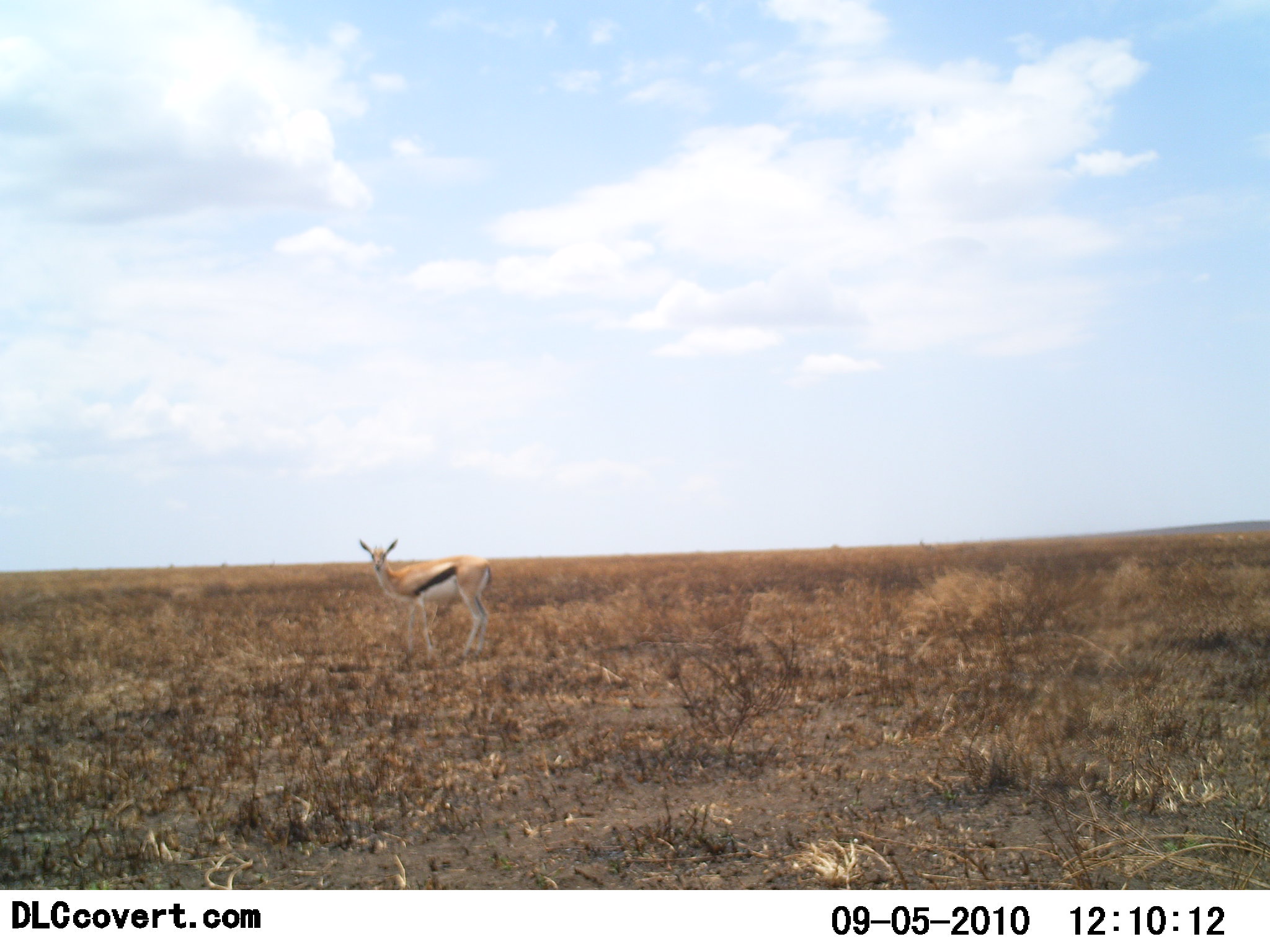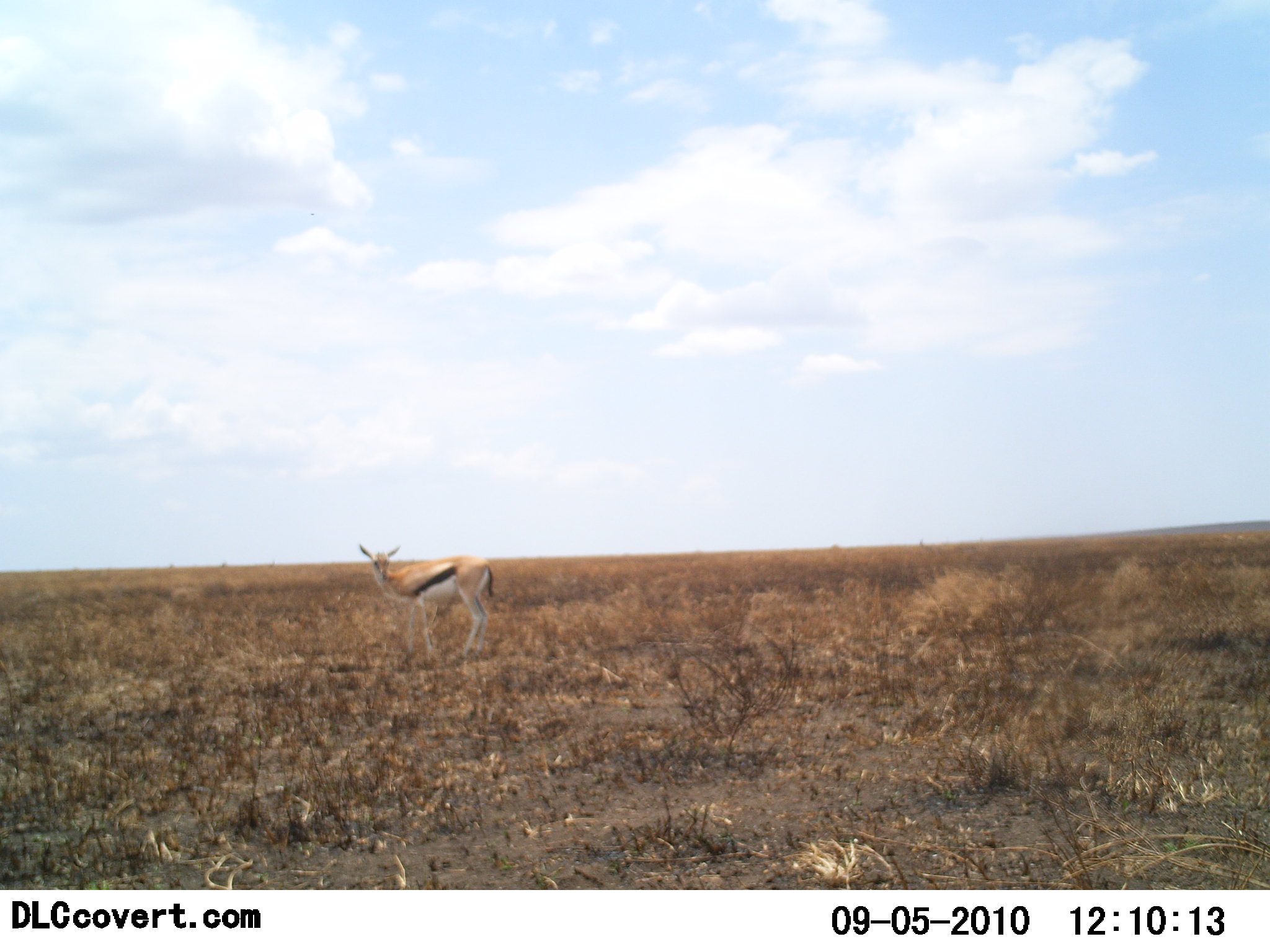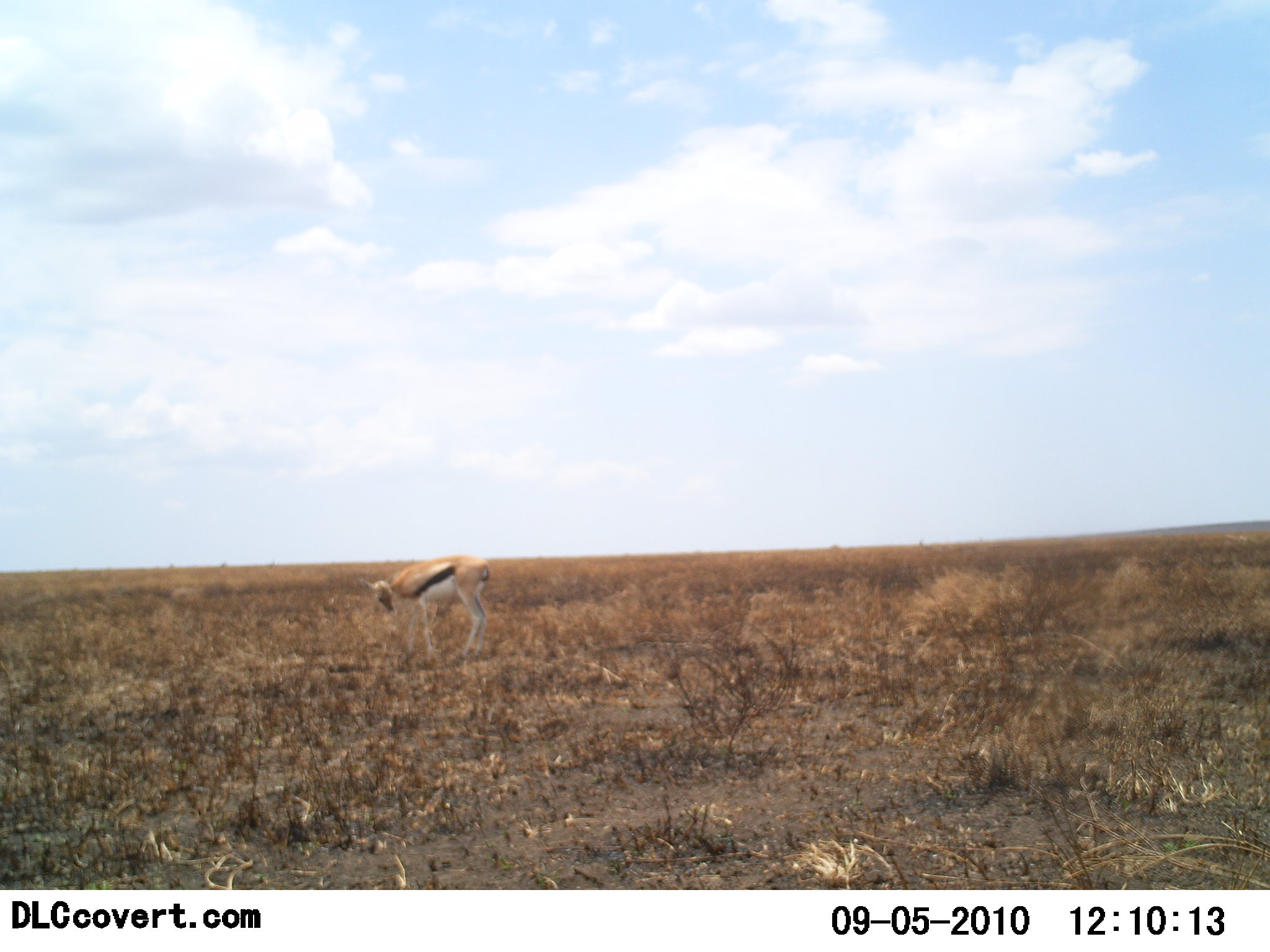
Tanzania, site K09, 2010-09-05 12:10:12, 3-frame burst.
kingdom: Animalia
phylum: Chordata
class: Mammalia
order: Artiodactyla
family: Bovidae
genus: Eudorcas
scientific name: Eudorcas thomsonii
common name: thomson's gazelle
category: gazellethomsons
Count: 1.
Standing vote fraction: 88%.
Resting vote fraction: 0%.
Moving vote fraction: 0%.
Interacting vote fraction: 6%.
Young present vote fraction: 6%.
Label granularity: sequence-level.